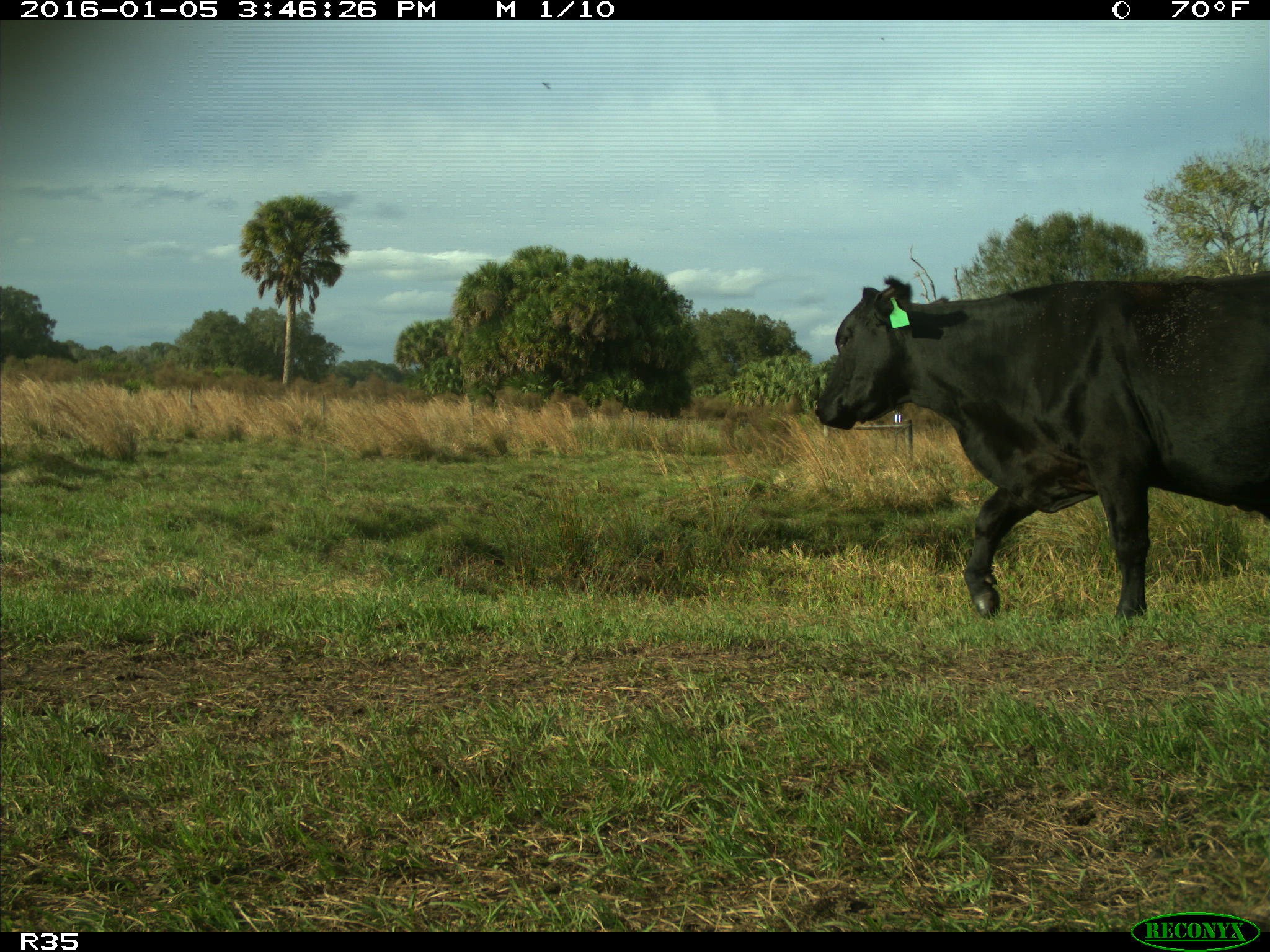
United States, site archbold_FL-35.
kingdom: Animalia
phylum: Chordata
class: Mammalia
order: Artiodactyla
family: Bovidae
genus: Bos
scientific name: Bos taurus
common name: domestic cow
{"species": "Bos taurus (domestic cow)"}